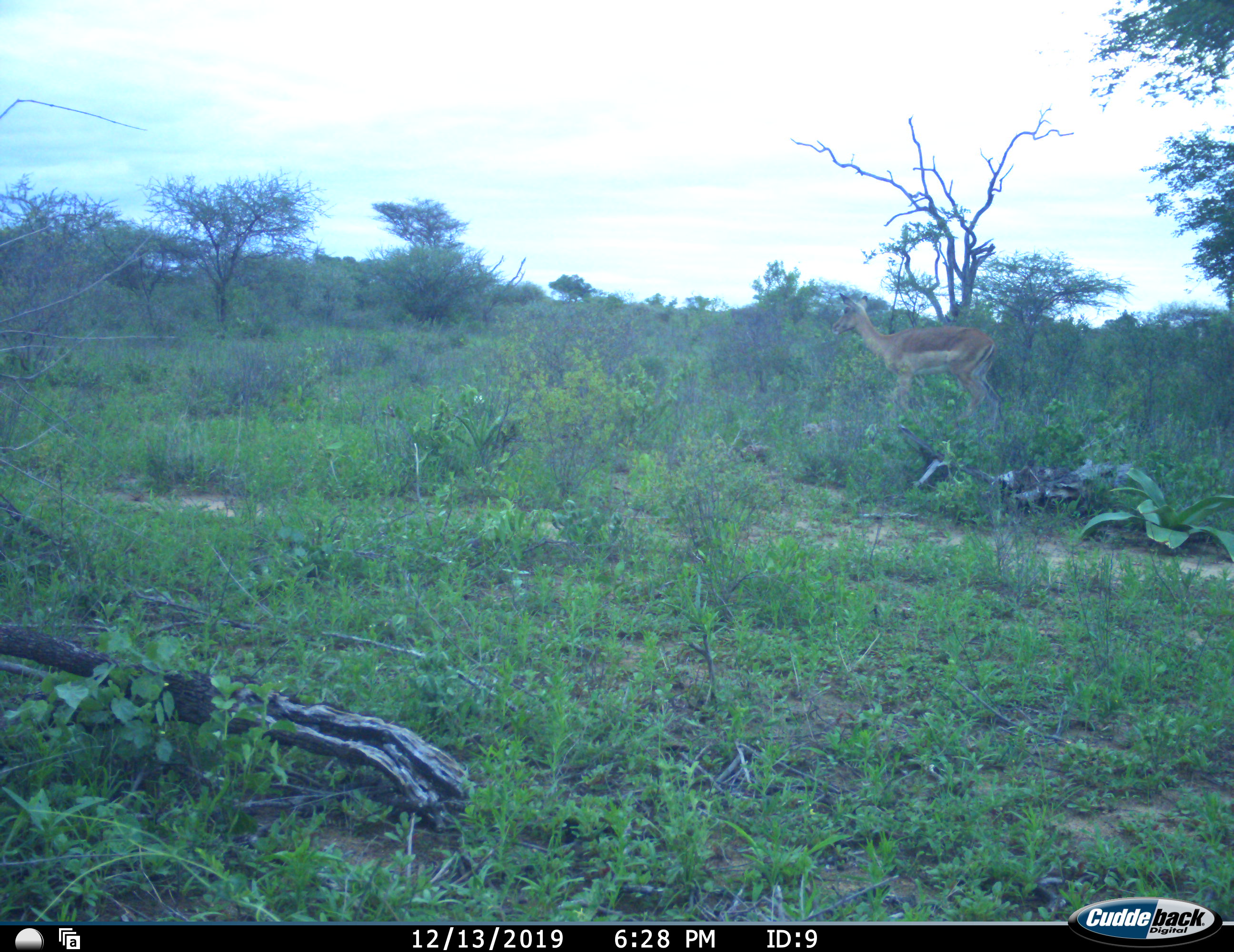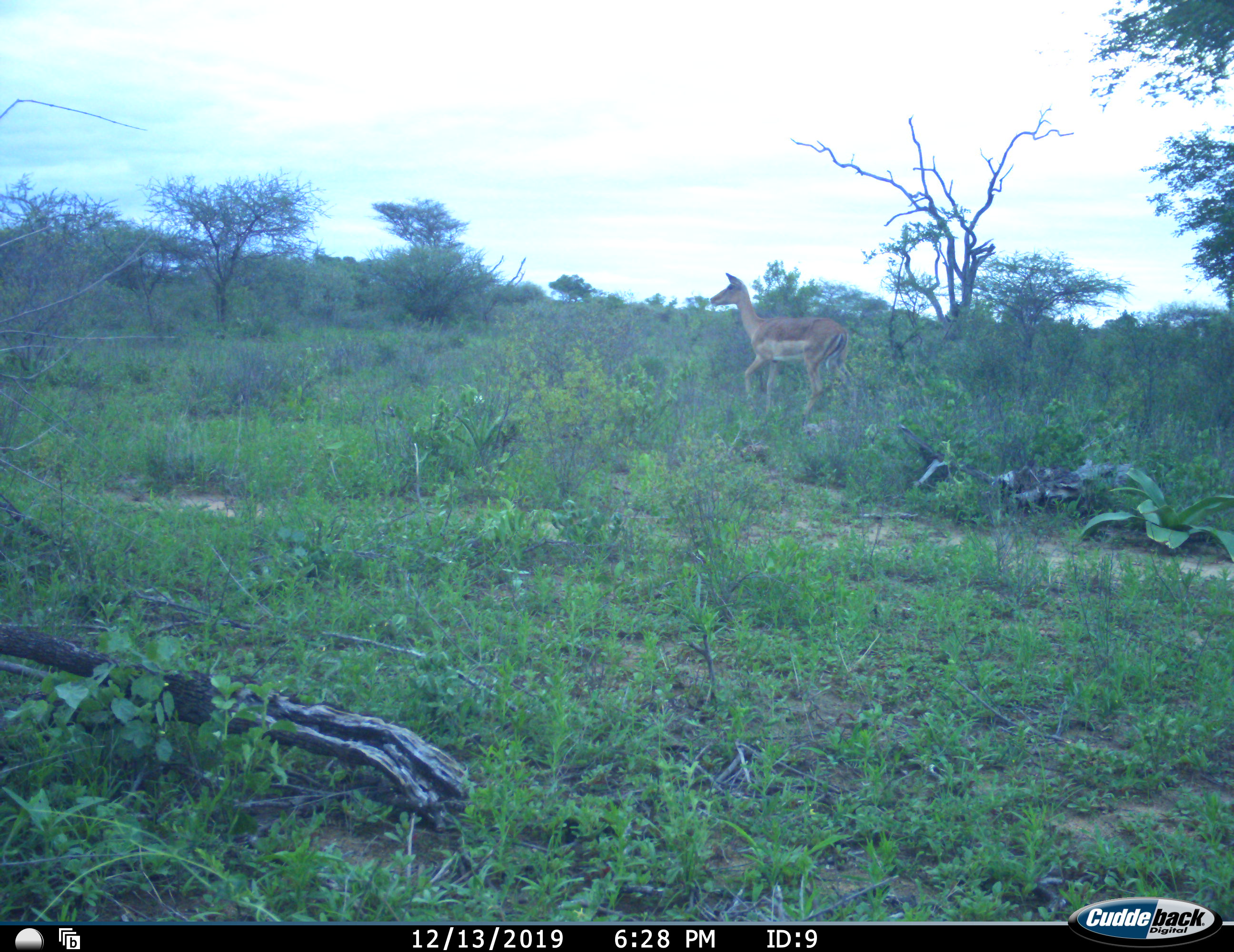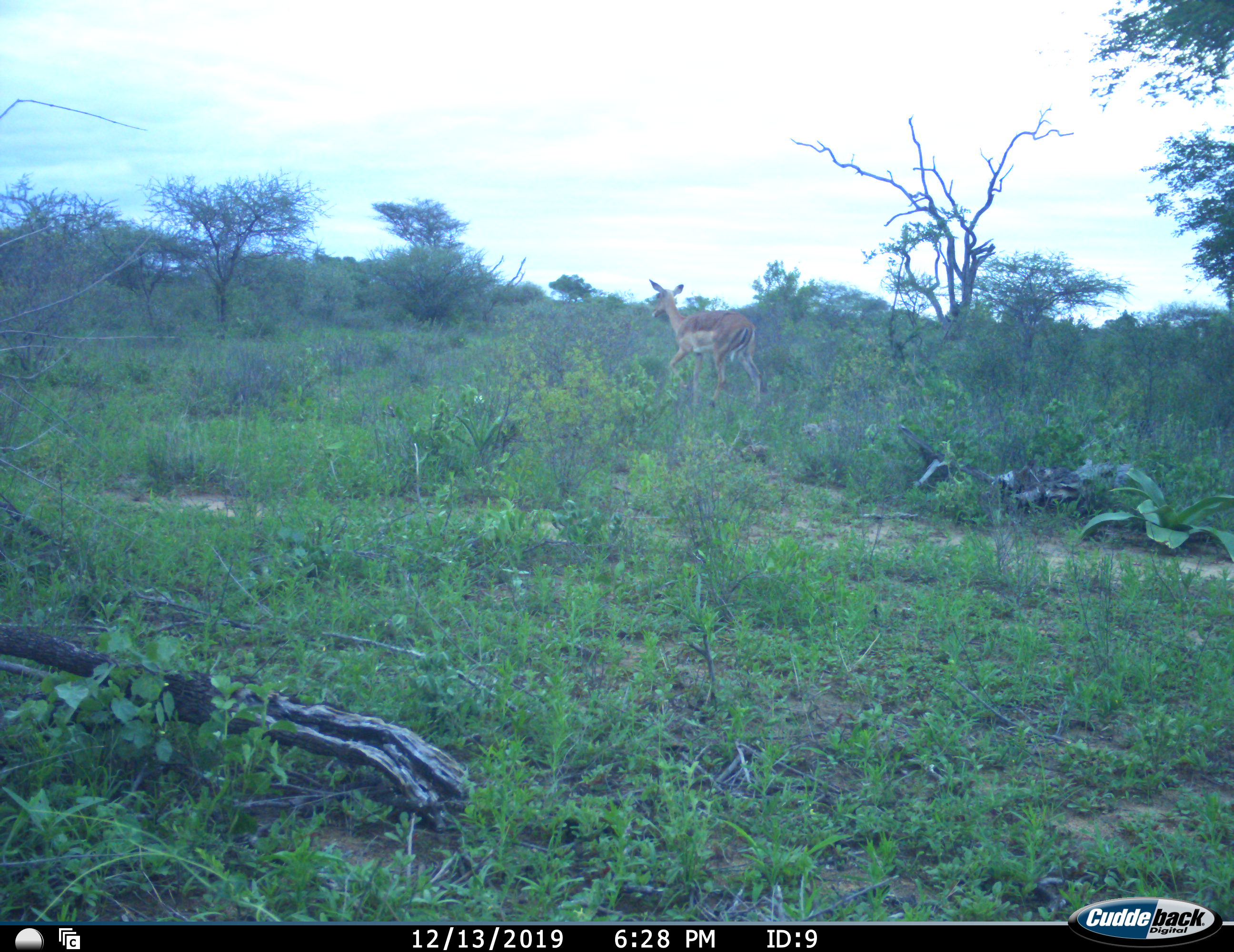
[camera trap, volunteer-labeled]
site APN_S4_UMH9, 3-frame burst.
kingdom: Animalia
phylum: Chordata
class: Mammalia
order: Artiodactyla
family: Bovidae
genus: Aepyceros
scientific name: Aepyceros melampus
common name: impala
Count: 1.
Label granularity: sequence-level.